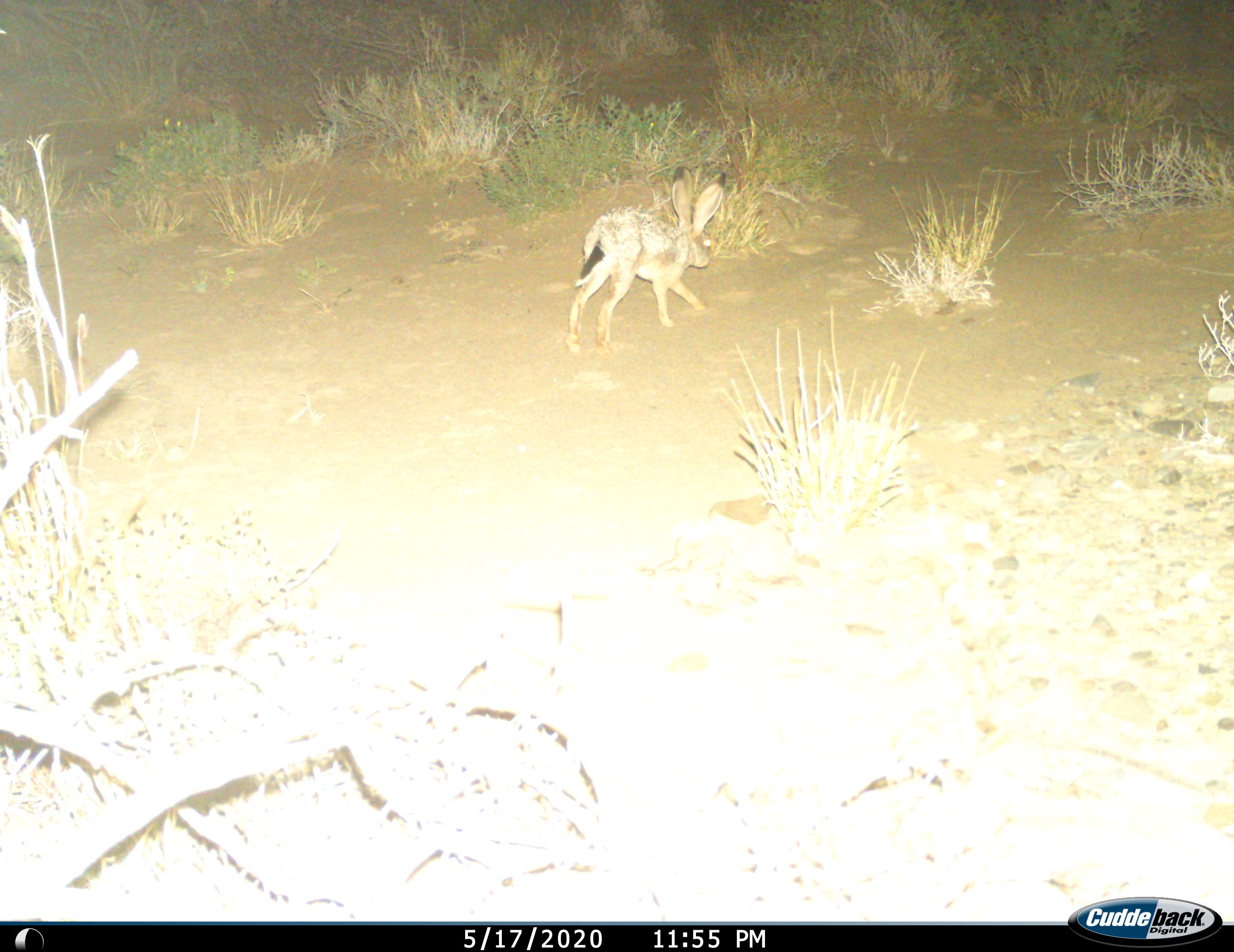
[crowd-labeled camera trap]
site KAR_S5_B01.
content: unidentified animal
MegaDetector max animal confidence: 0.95